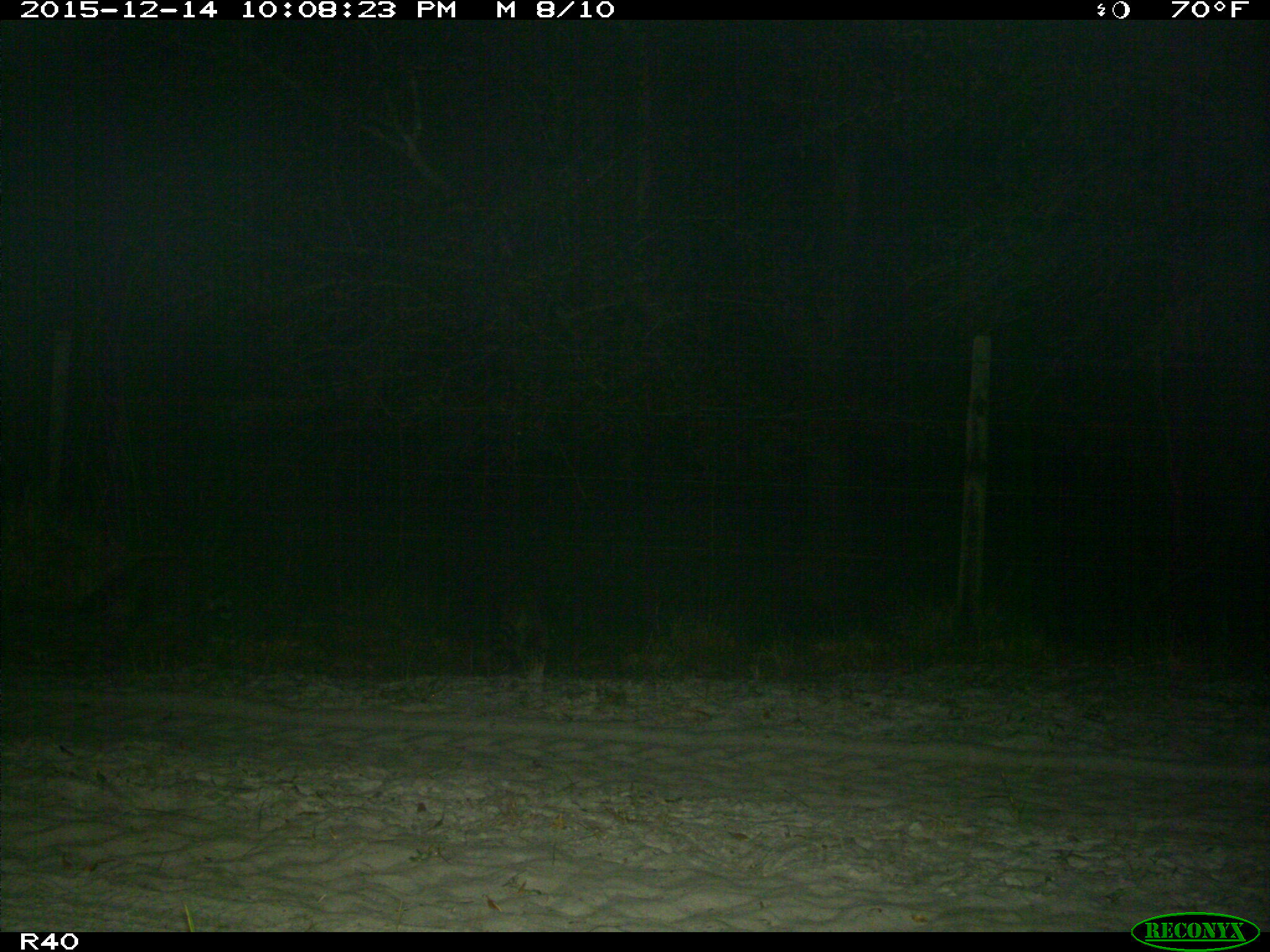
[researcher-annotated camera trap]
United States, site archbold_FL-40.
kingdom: Animalia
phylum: Chordata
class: Mammalia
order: Carnivora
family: Procyonidae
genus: Procyon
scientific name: Procyon lotor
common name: common raccoon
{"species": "Procyon lotor (common raccoon)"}